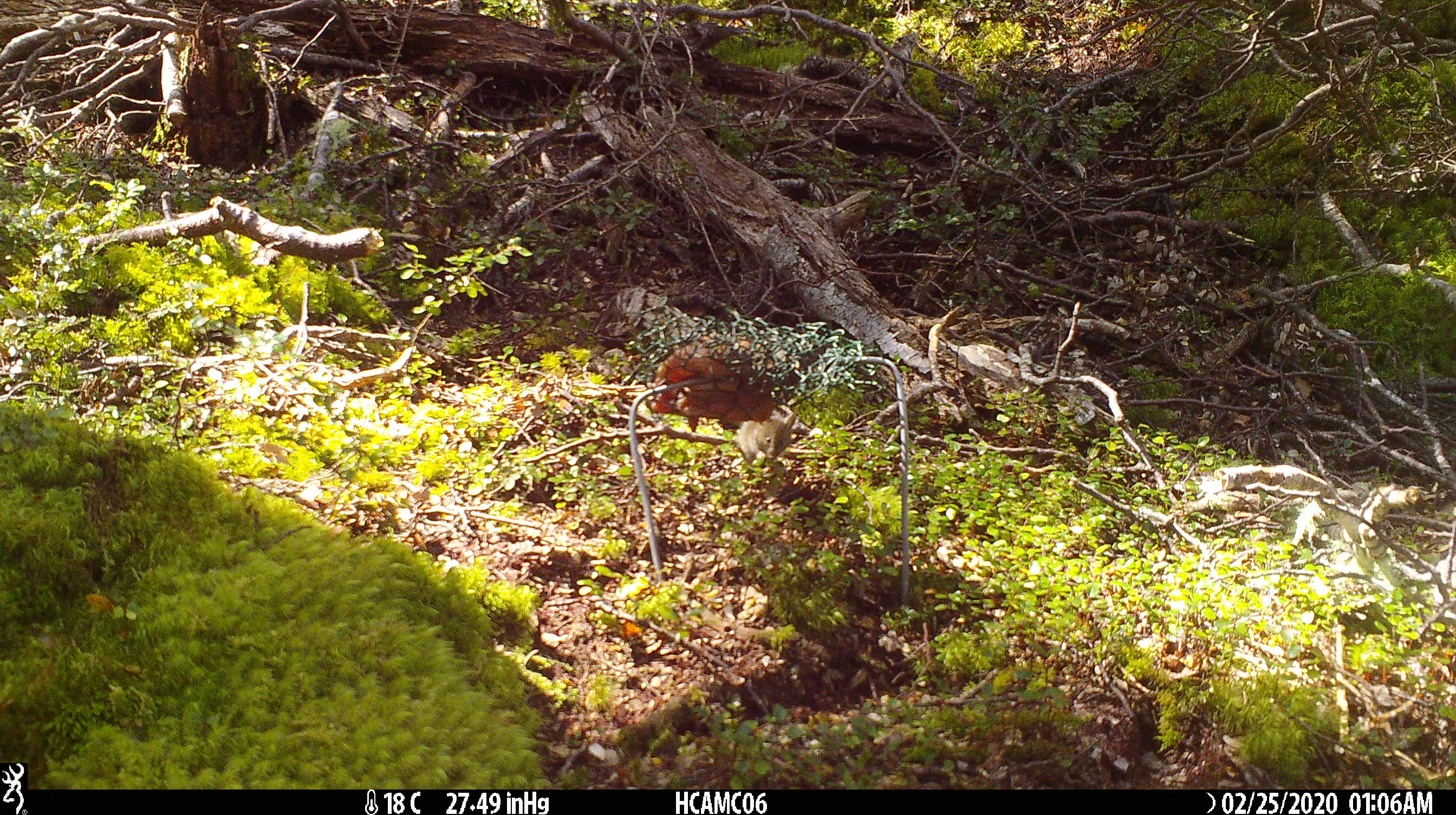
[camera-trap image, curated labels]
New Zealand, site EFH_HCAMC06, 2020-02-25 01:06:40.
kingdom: Animalia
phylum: Chordata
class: Mammalia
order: Rodentia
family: Muridae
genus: Mus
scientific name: Mus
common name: mouse